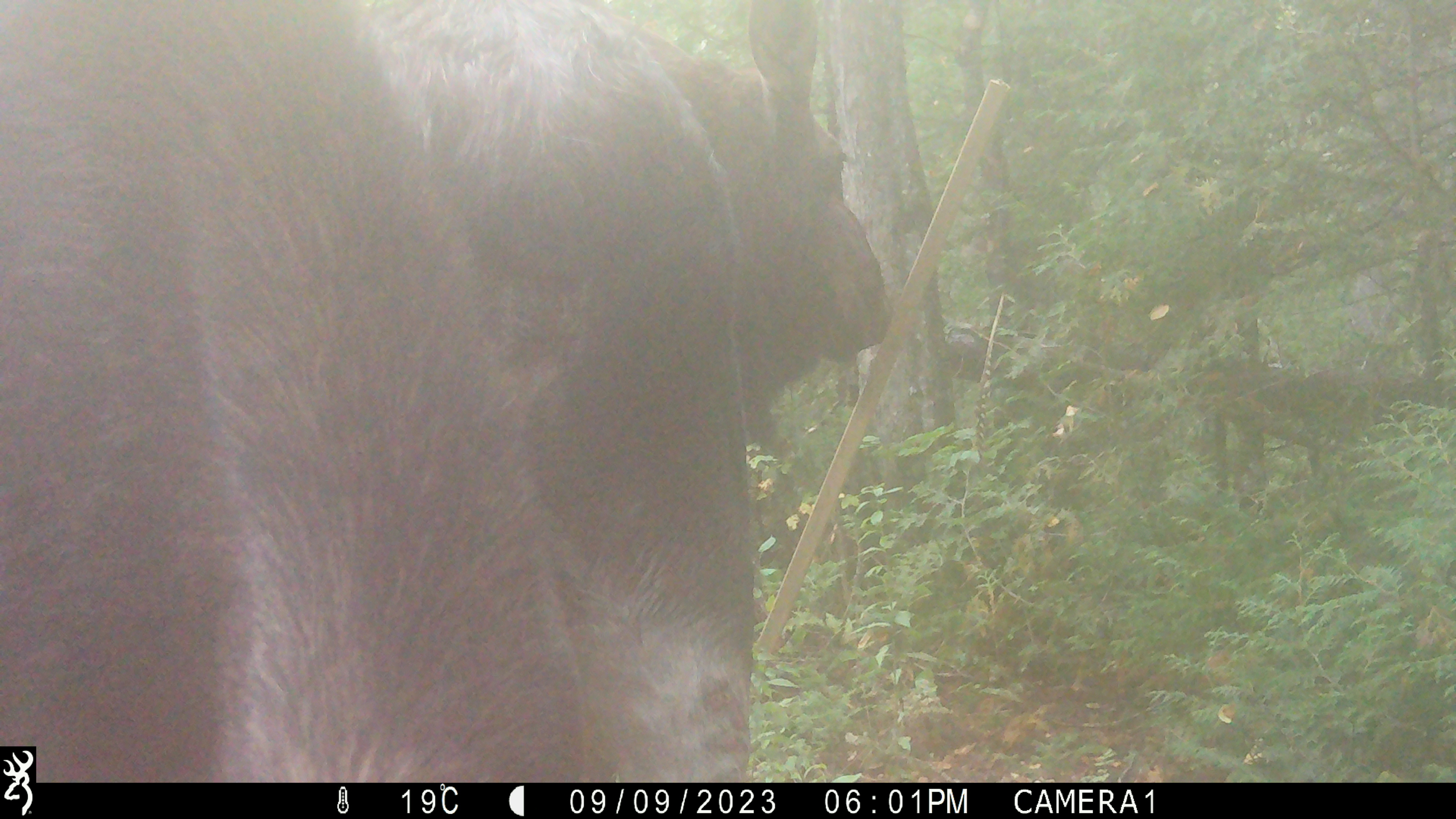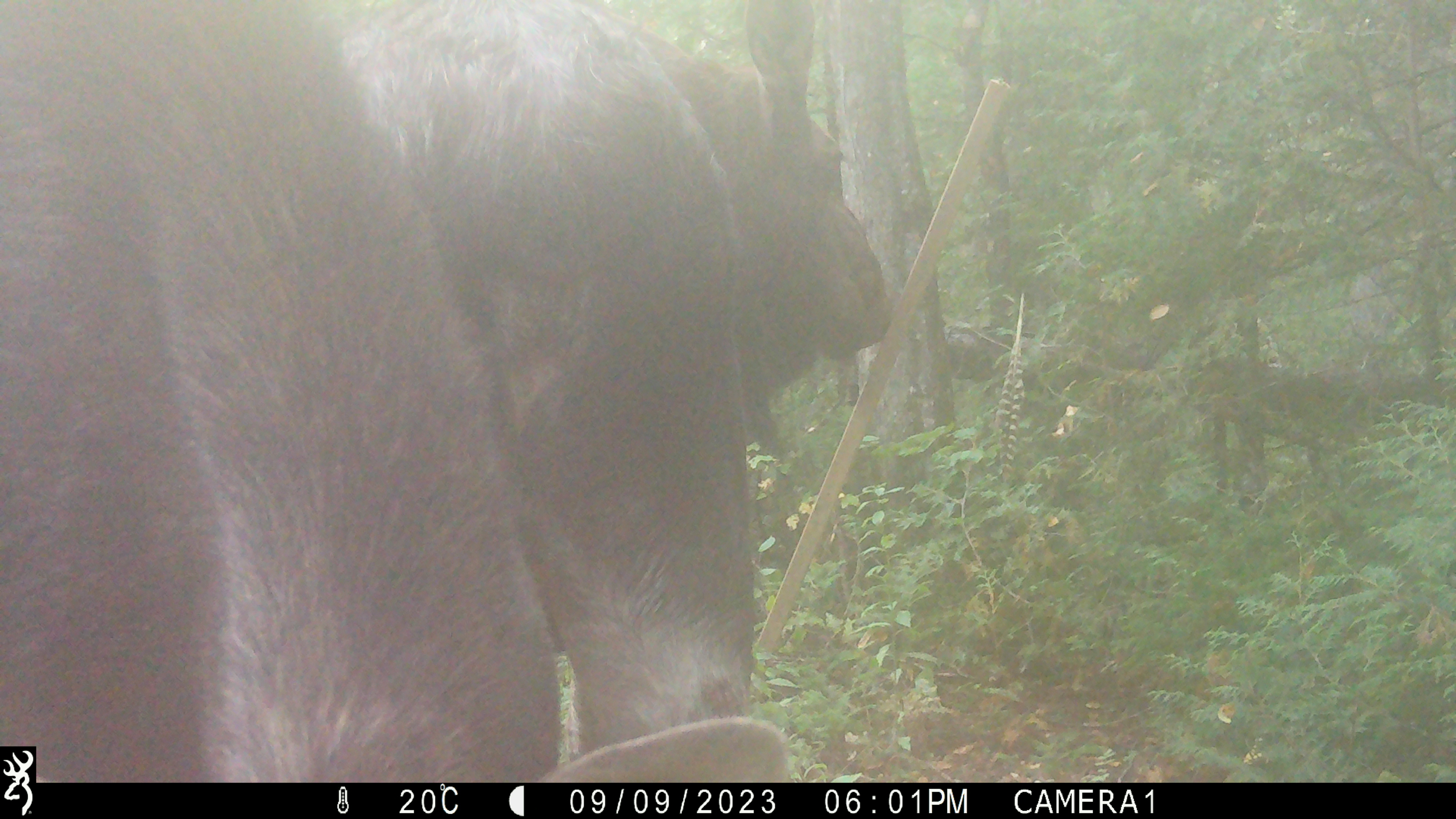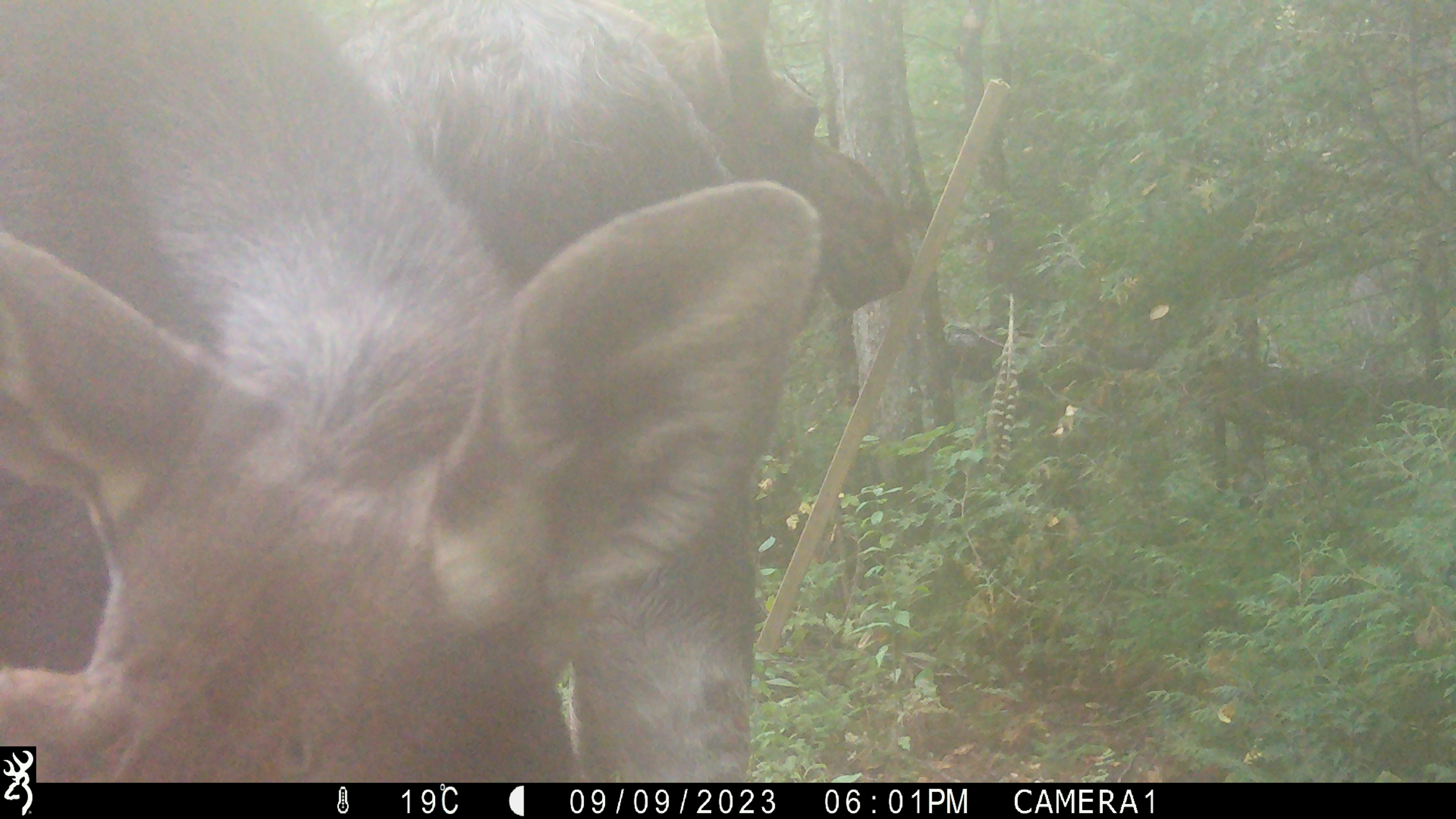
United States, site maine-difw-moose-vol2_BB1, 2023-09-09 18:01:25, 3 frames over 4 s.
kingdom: Animalia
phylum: Chordata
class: Mammalia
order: Artiodactyla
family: Cervidae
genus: Alces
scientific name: Alces alces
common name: moose